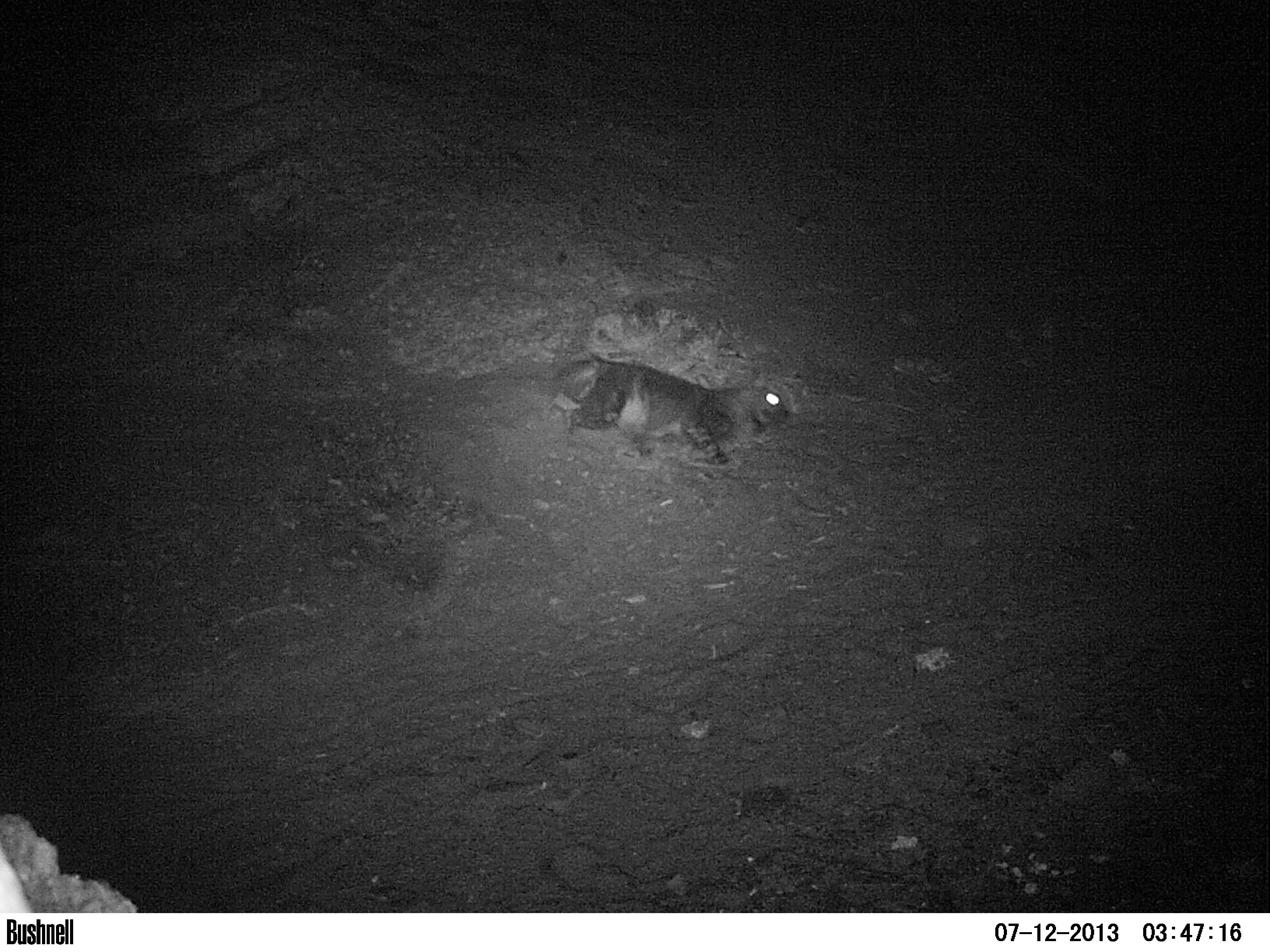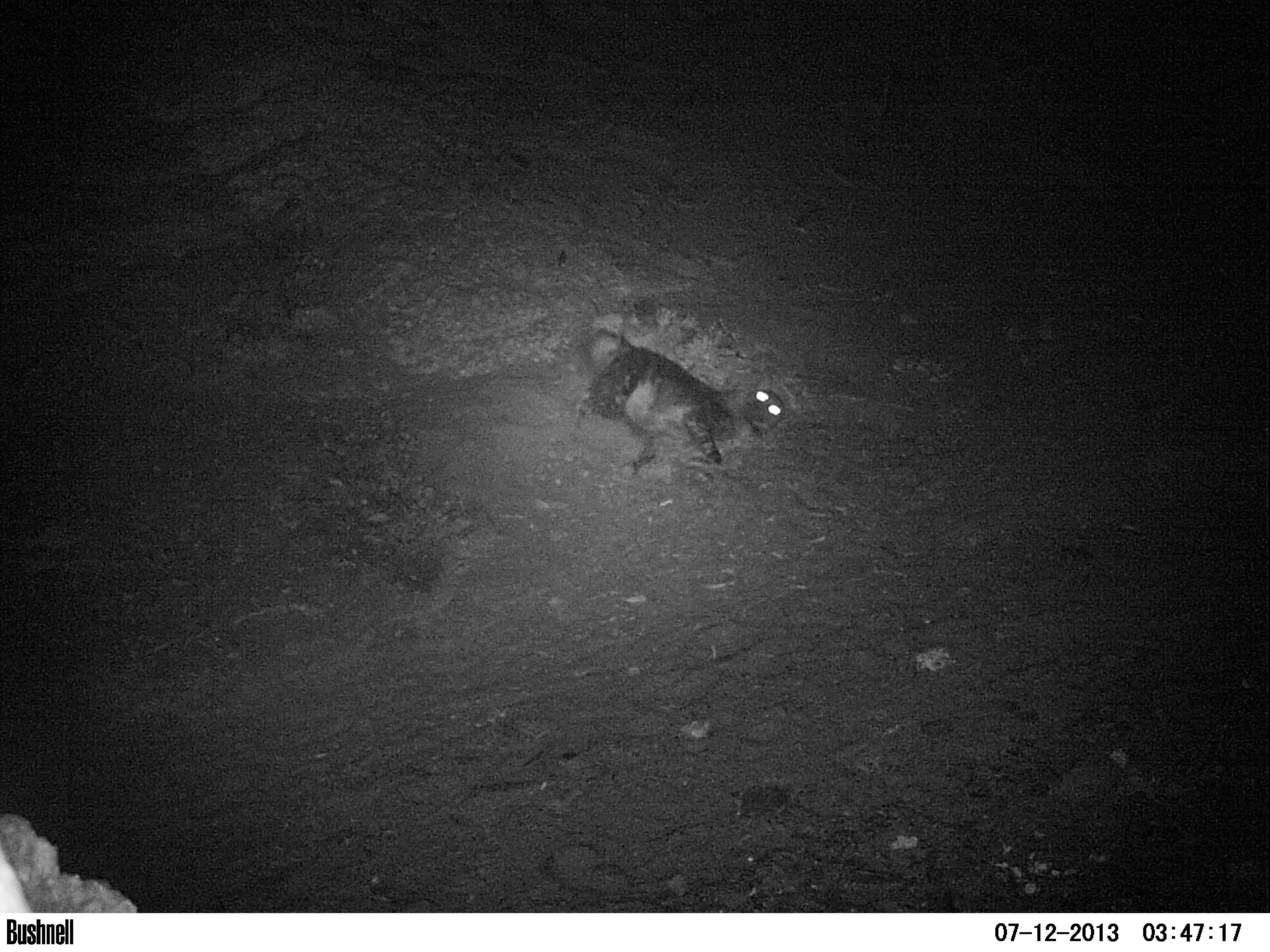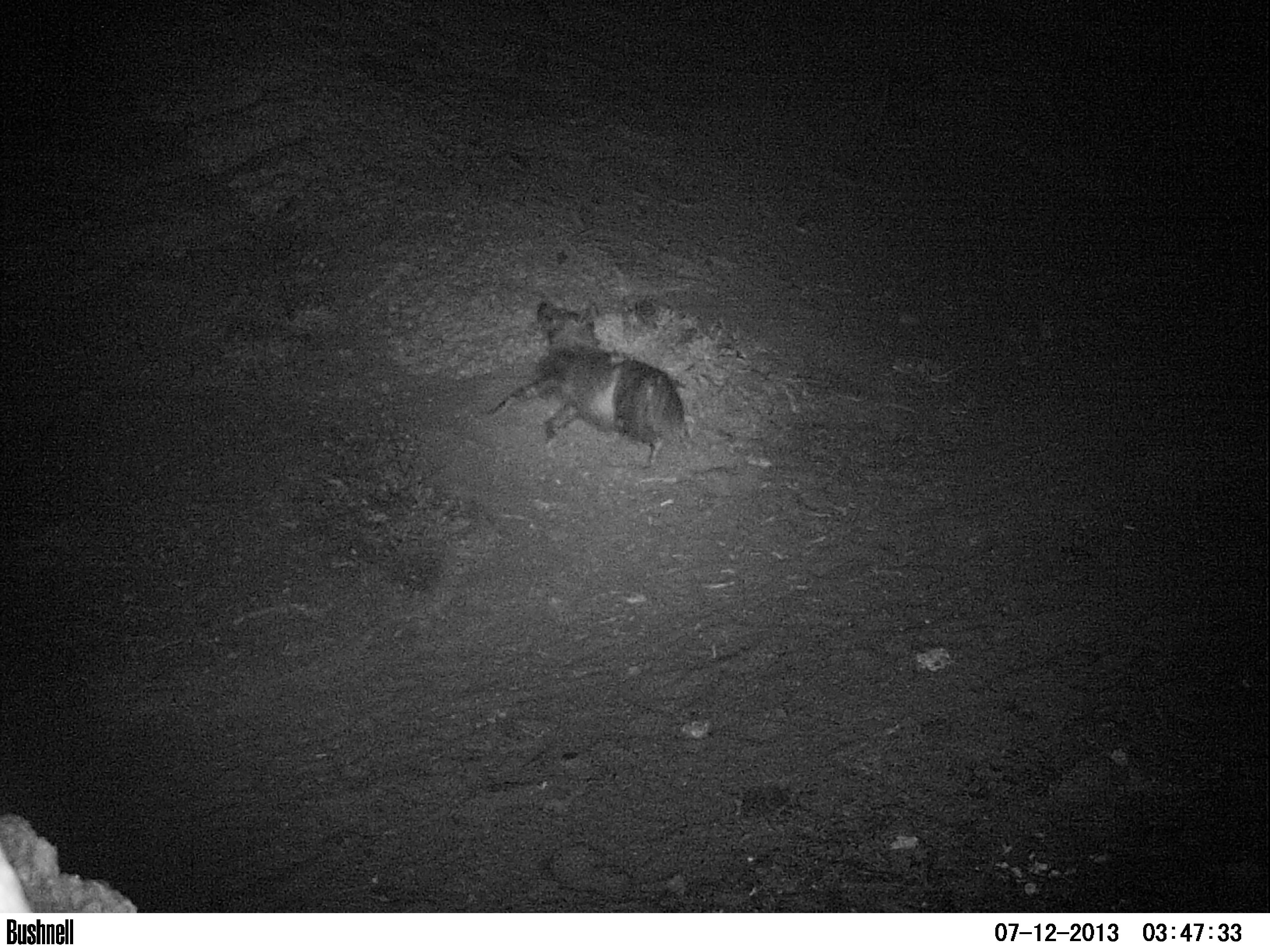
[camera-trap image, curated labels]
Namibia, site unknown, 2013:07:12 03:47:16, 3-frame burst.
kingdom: Animalia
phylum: Chordata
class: Mammalia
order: Carnivora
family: Hyaenidae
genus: Parahyaena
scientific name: Parahyaena brunnea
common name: brown hyena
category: hyaena brunnea